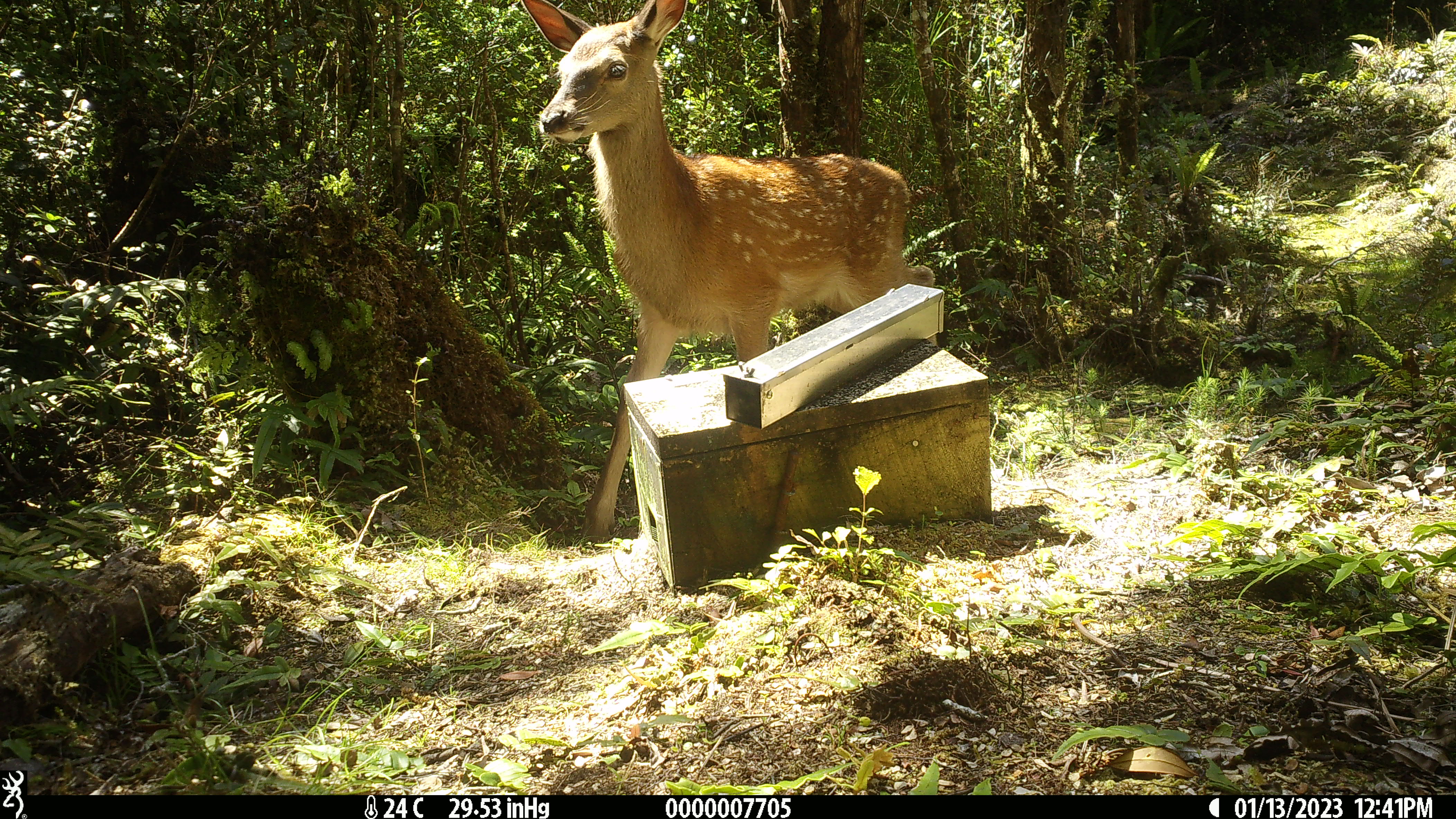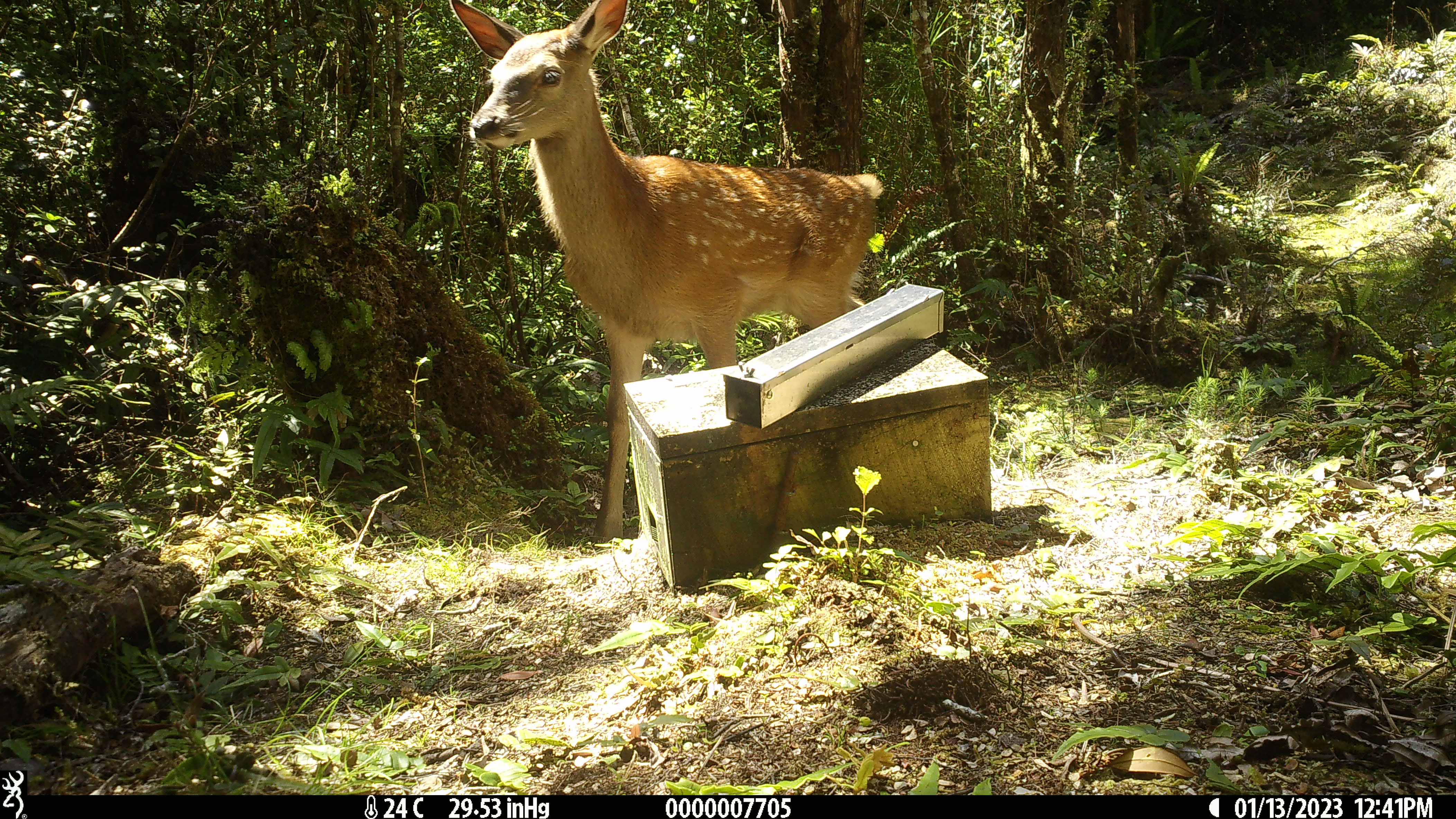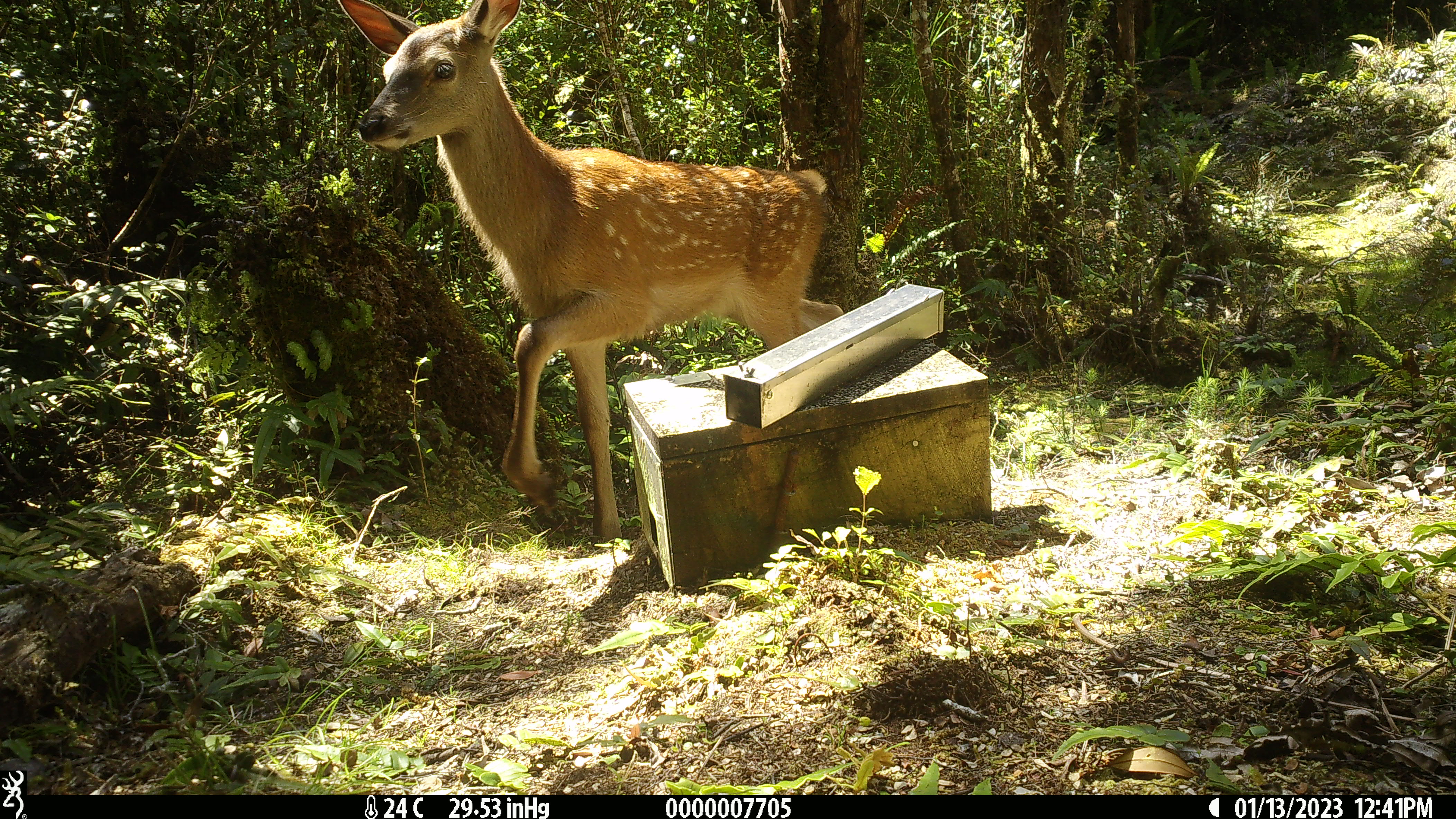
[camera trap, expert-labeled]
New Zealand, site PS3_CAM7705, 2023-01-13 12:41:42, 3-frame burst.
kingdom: Animalia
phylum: Chordata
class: Mammalia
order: Artiodactyla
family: Cervidae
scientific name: Cervidae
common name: deer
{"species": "deer (Cervidae)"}